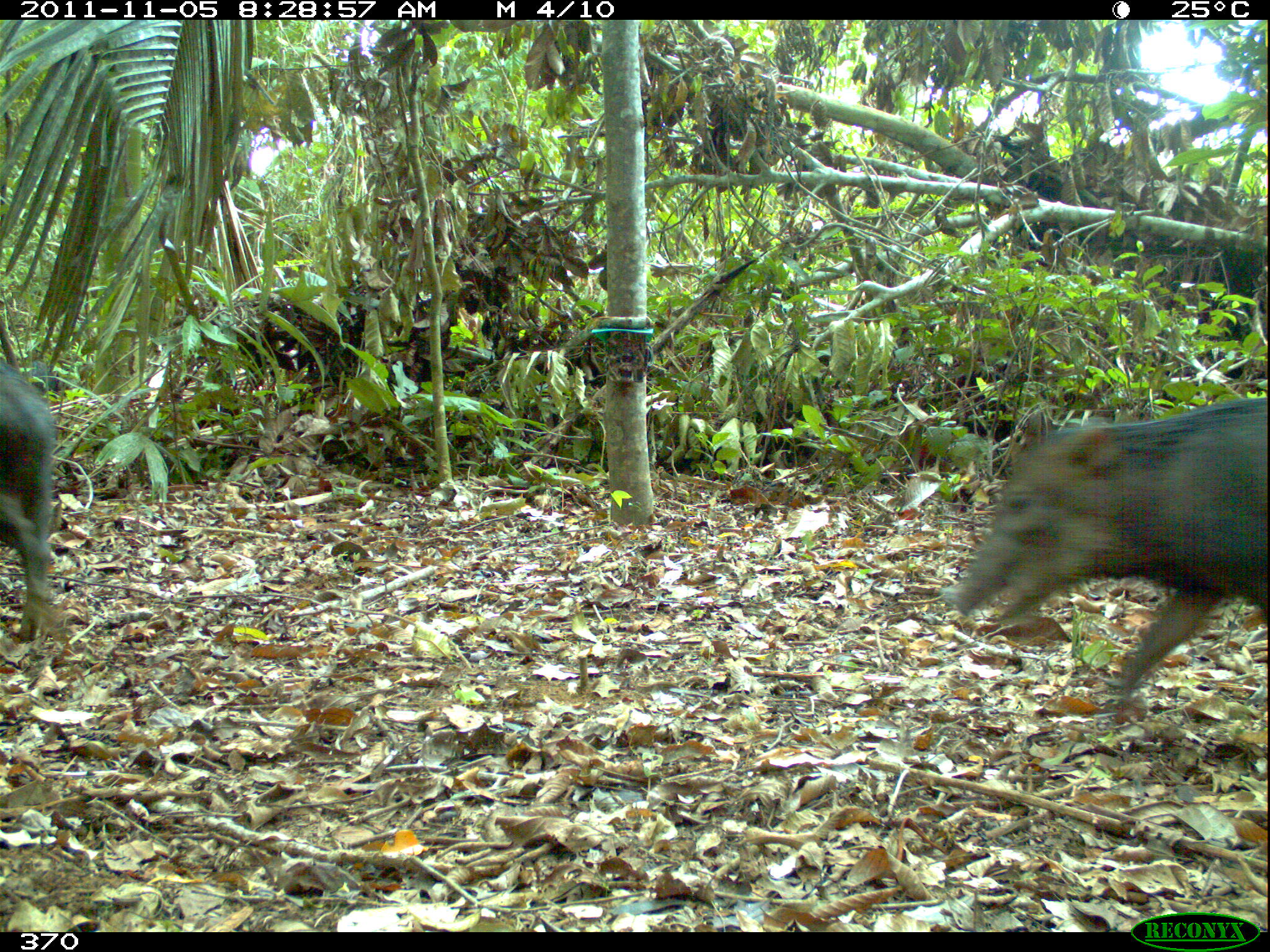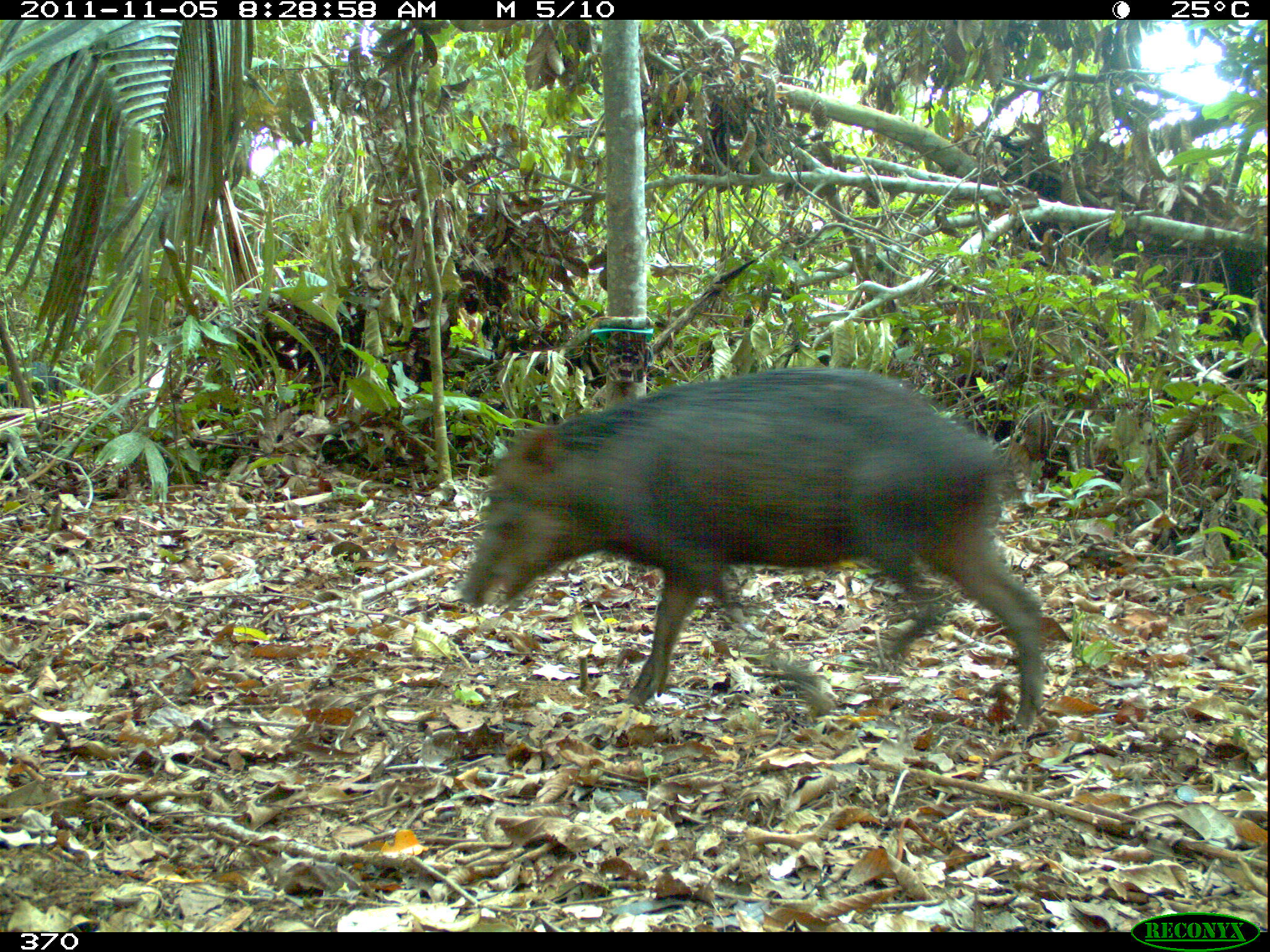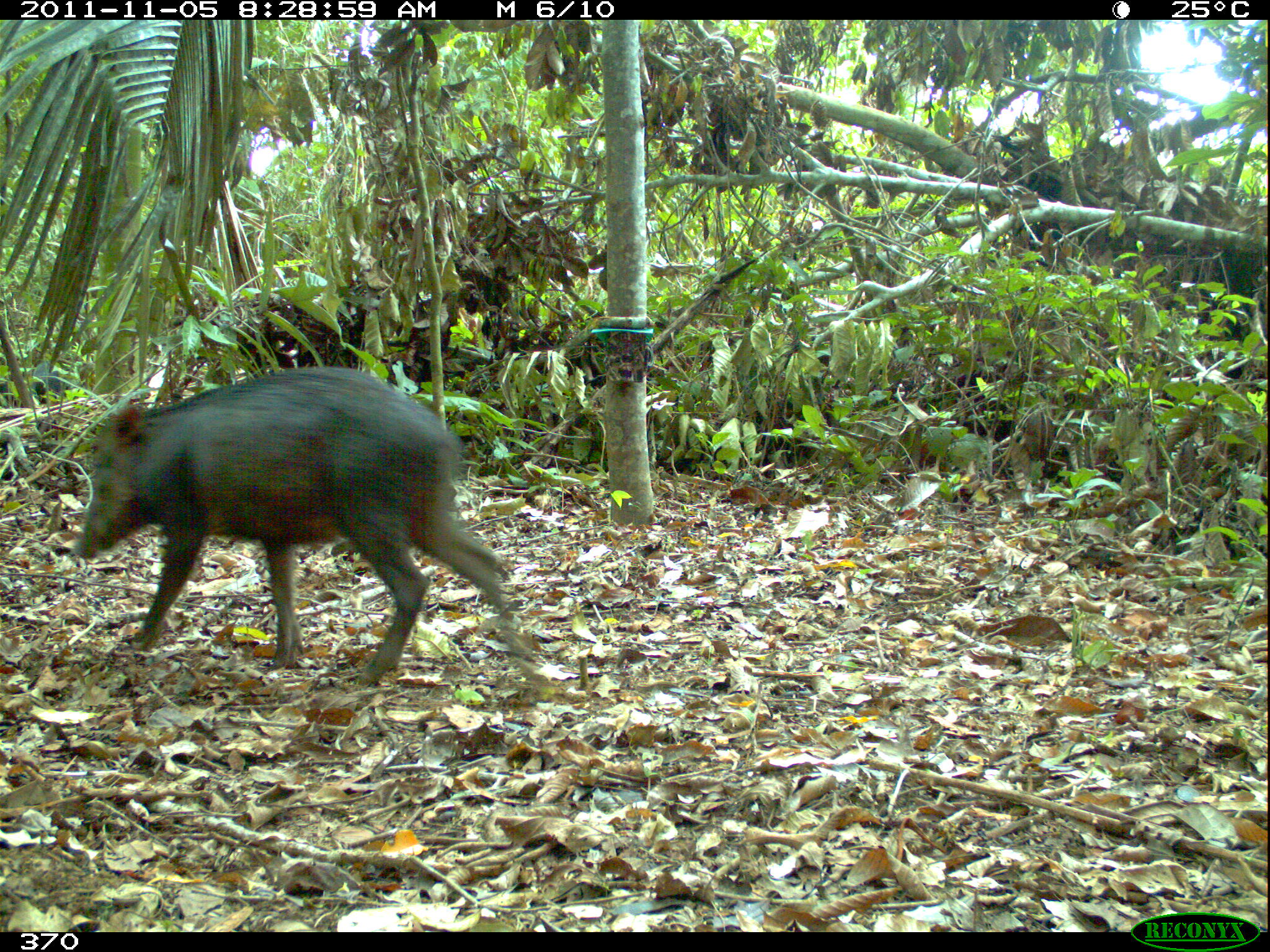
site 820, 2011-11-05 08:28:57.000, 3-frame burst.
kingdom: Animalia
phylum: Chordata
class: Mammalia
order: Artiodactyla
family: Tayassuidae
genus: Tayassu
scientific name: Tayassu pecari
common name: white-lipped peccary